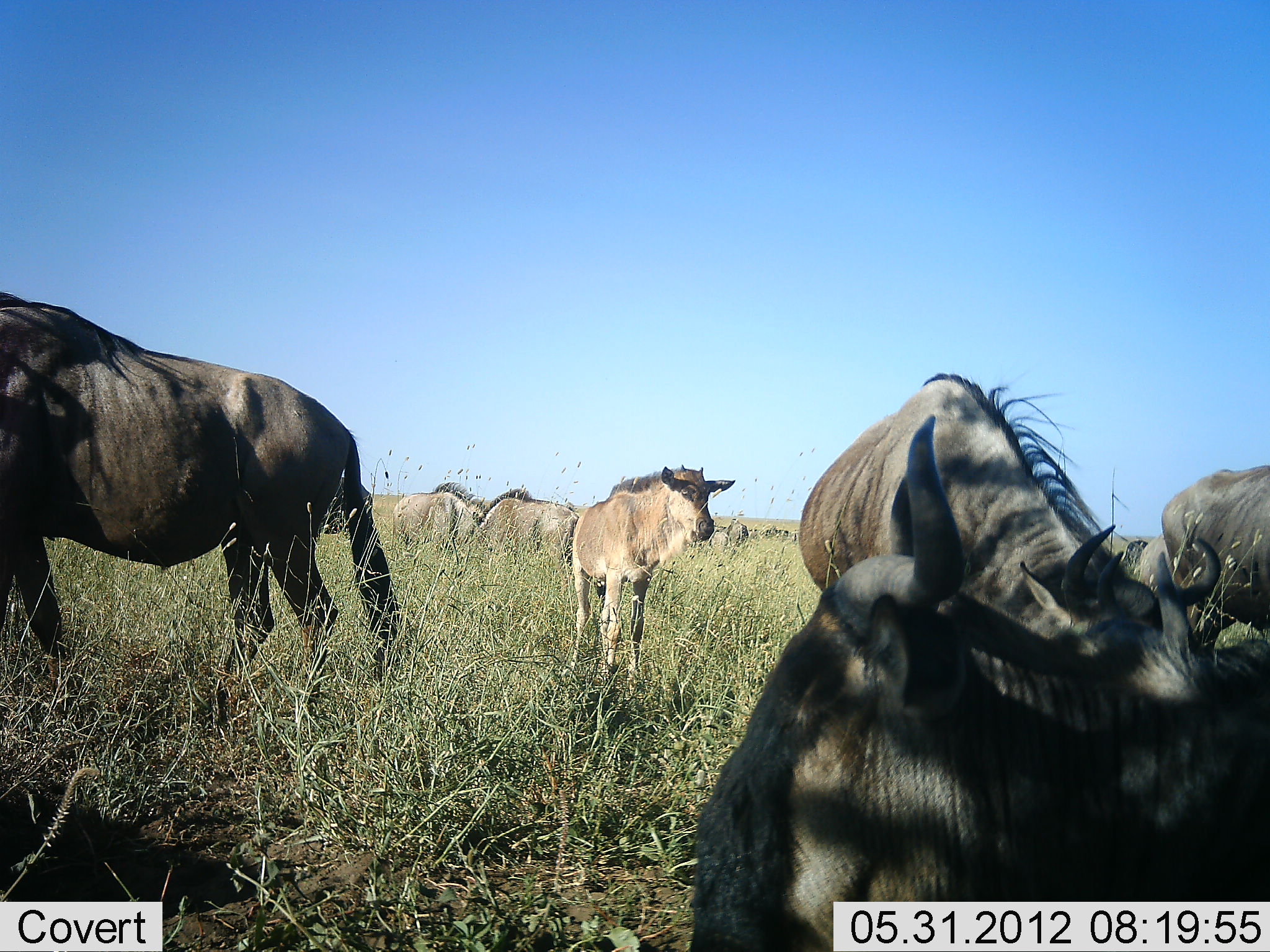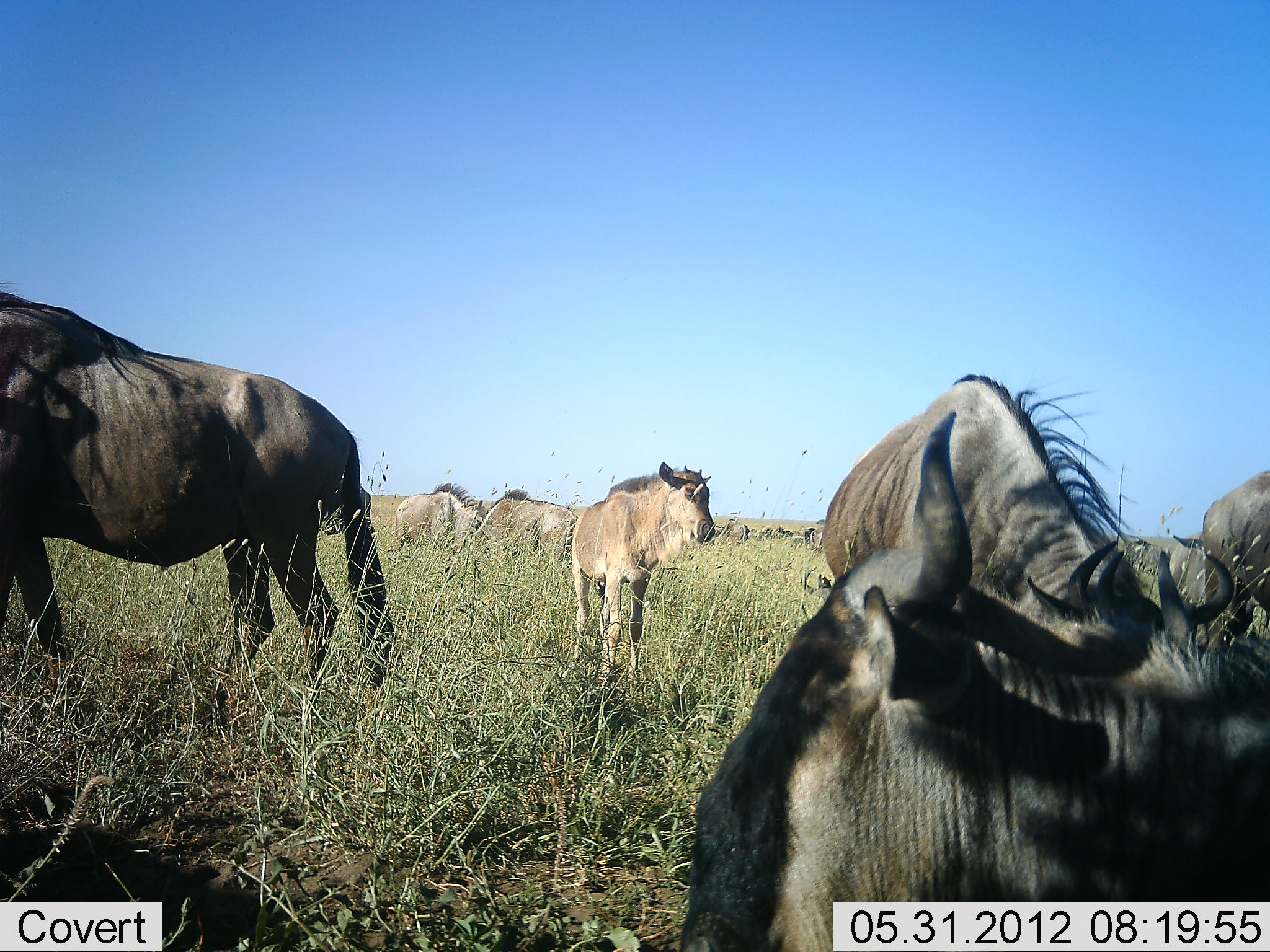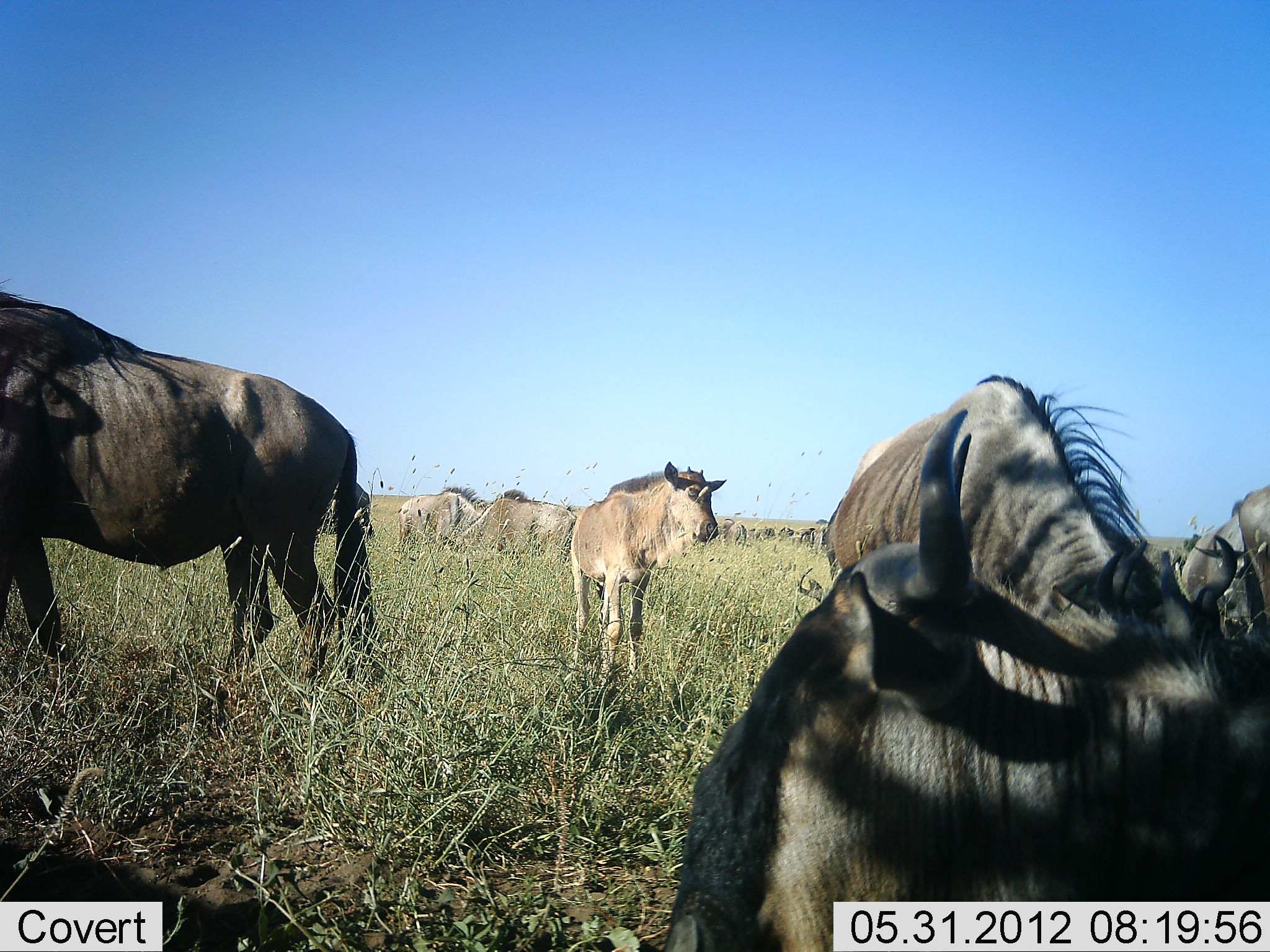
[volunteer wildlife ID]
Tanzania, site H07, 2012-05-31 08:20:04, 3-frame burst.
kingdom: Animalia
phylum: Chordata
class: Mammalia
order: Artiodactyla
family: Bovidae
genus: Connochaetes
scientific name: Connochaetes taurinus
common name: blue wildebeest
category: wildebeest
Wildebeest (blue wildebeest) (Connochaetes taurinus), count 10. Behavior (volunteer vote fractions): standing 90%, resting 70%, moving 0%, interacting 0%. Young present (vote fraction): 30%. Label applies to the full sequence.